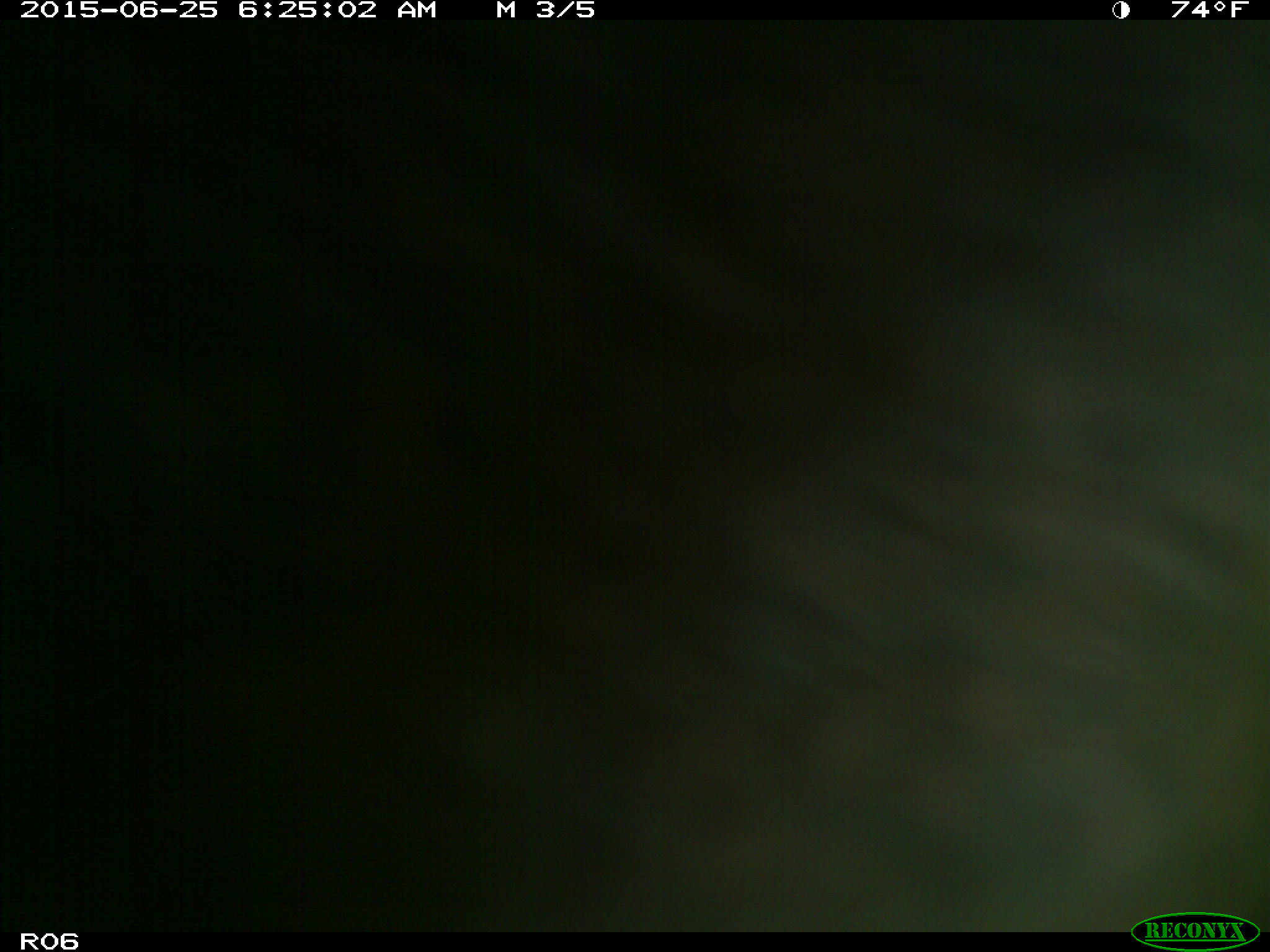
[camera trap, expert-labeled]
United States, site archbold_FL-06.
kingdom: Animalia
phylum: Chordata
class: Mammalia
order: Artiodactyla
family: Bovidae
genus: Bos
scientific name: Bos taurus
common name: domestic cow